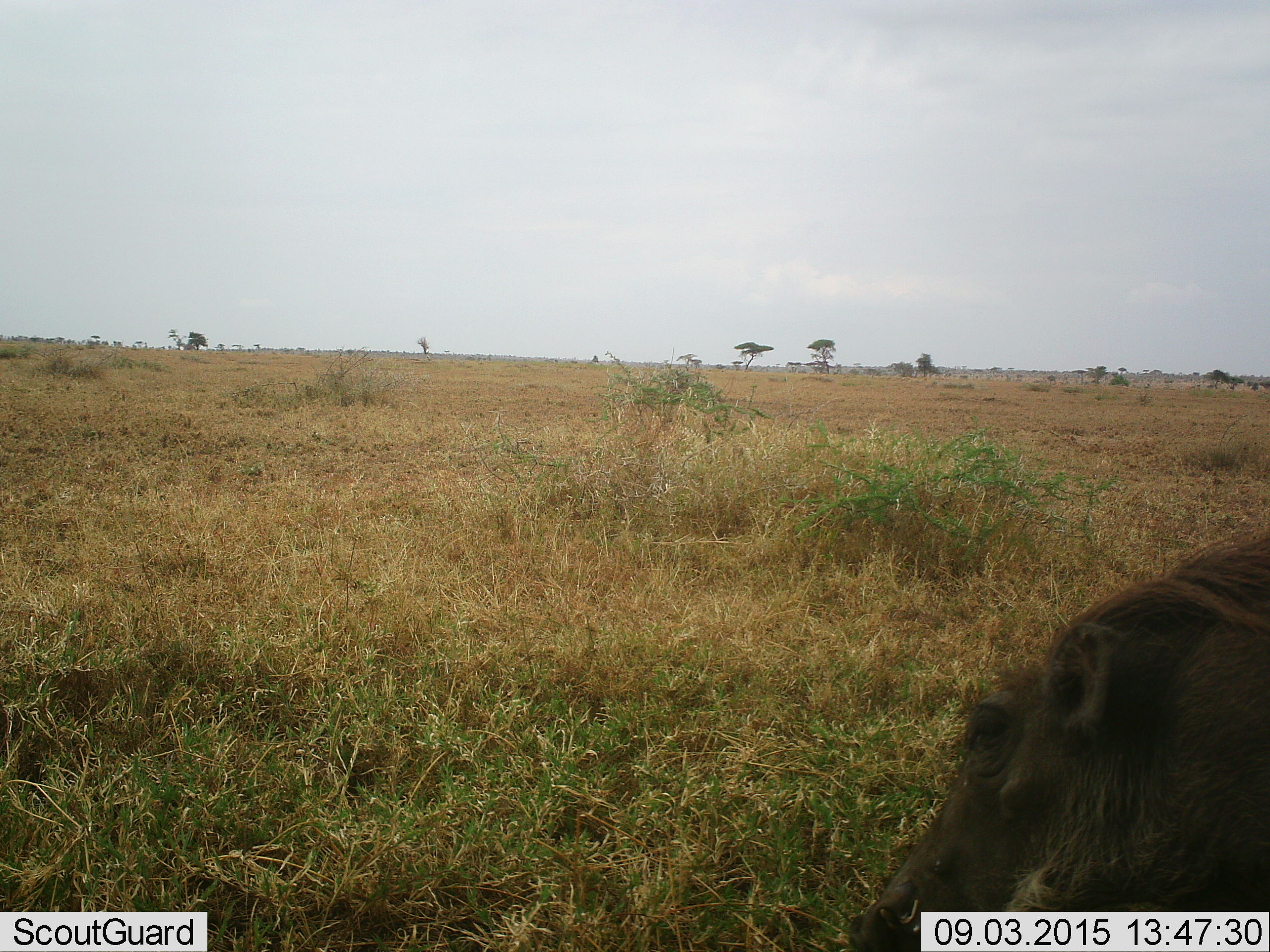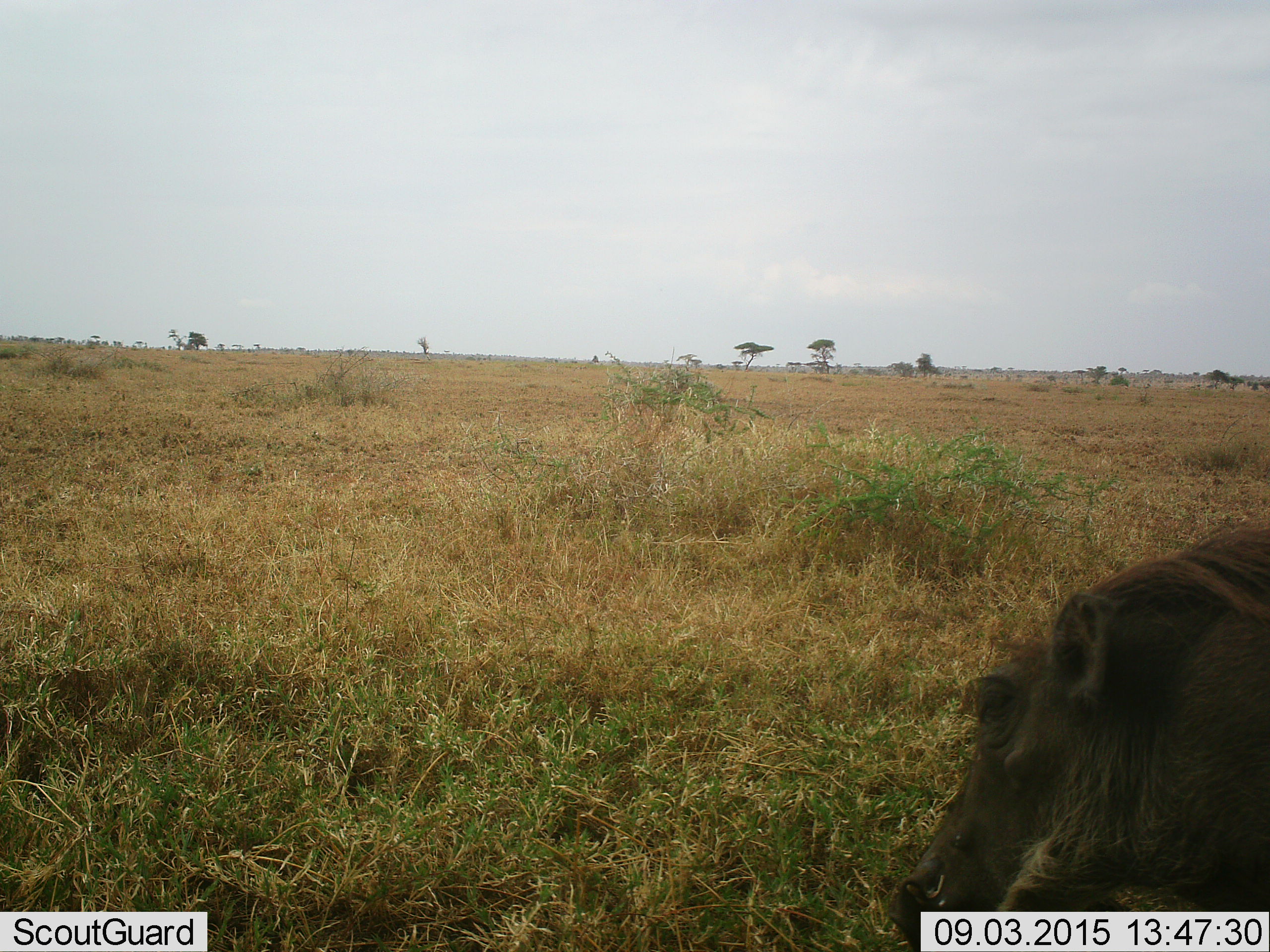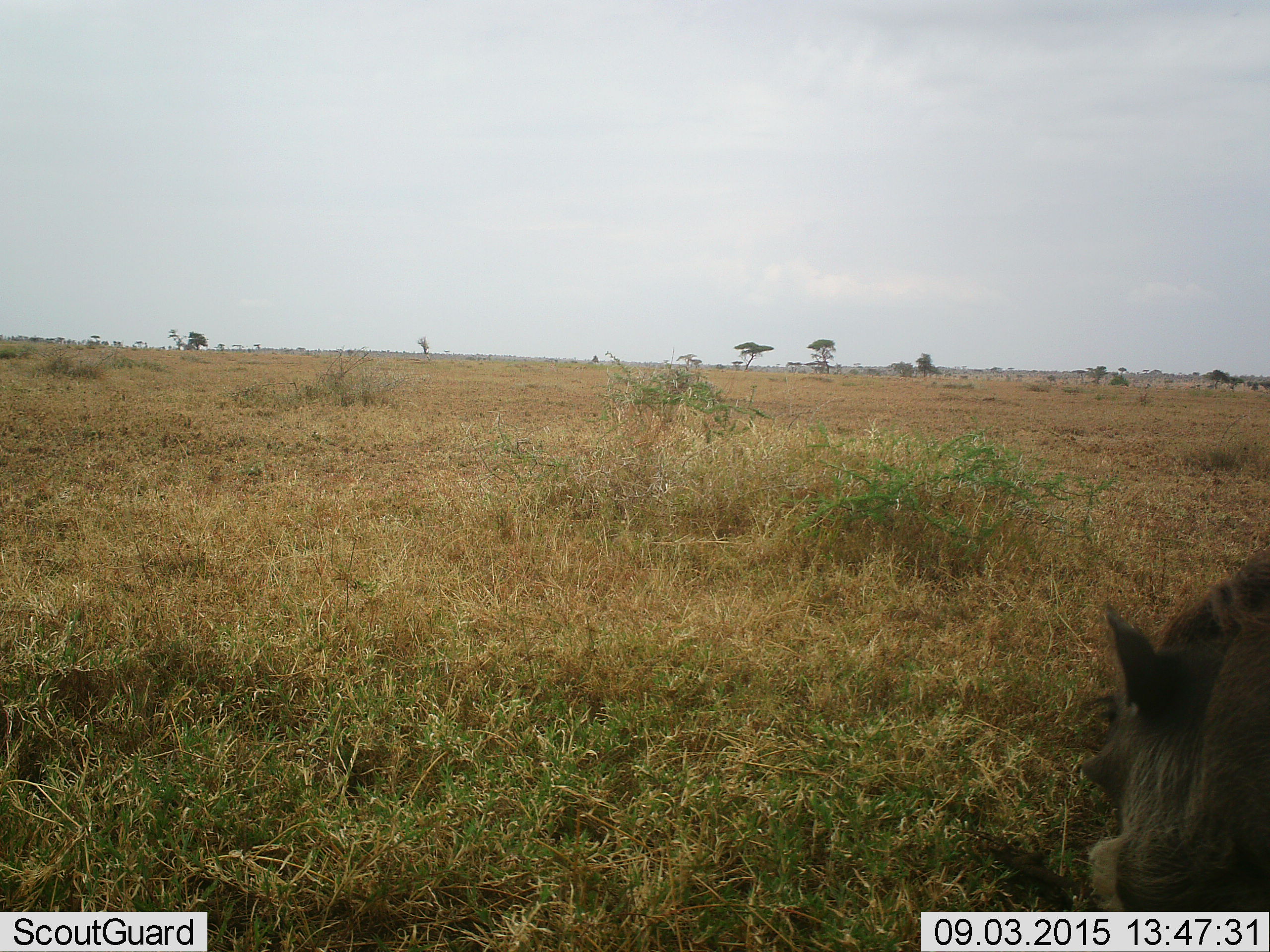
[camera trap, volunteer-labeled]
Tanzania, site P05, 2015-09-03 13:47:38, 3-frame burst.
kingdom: Animalia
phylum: Chordata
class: Mammalia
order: Artiodactyla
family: Suidae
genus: Phacochoerus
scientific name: Phacochoerus africanus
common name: warthog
Warthog (Phacochoerus africanus), count 1. Behavior (volunteer vote fractions): standing 29%, resting 14%, moving 43%, interacting 0%. Young present (vote fraction): 0%. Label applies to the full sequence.